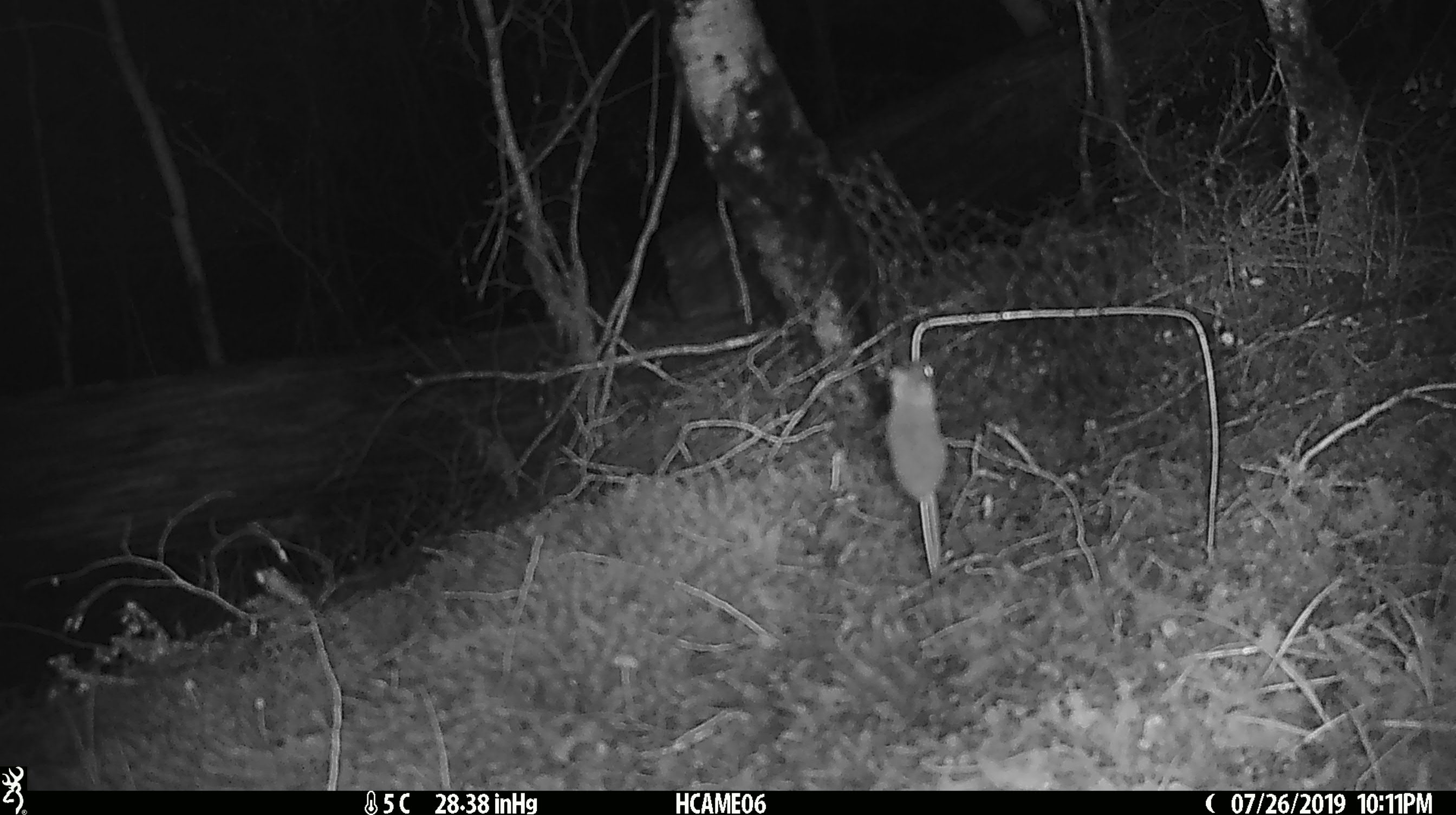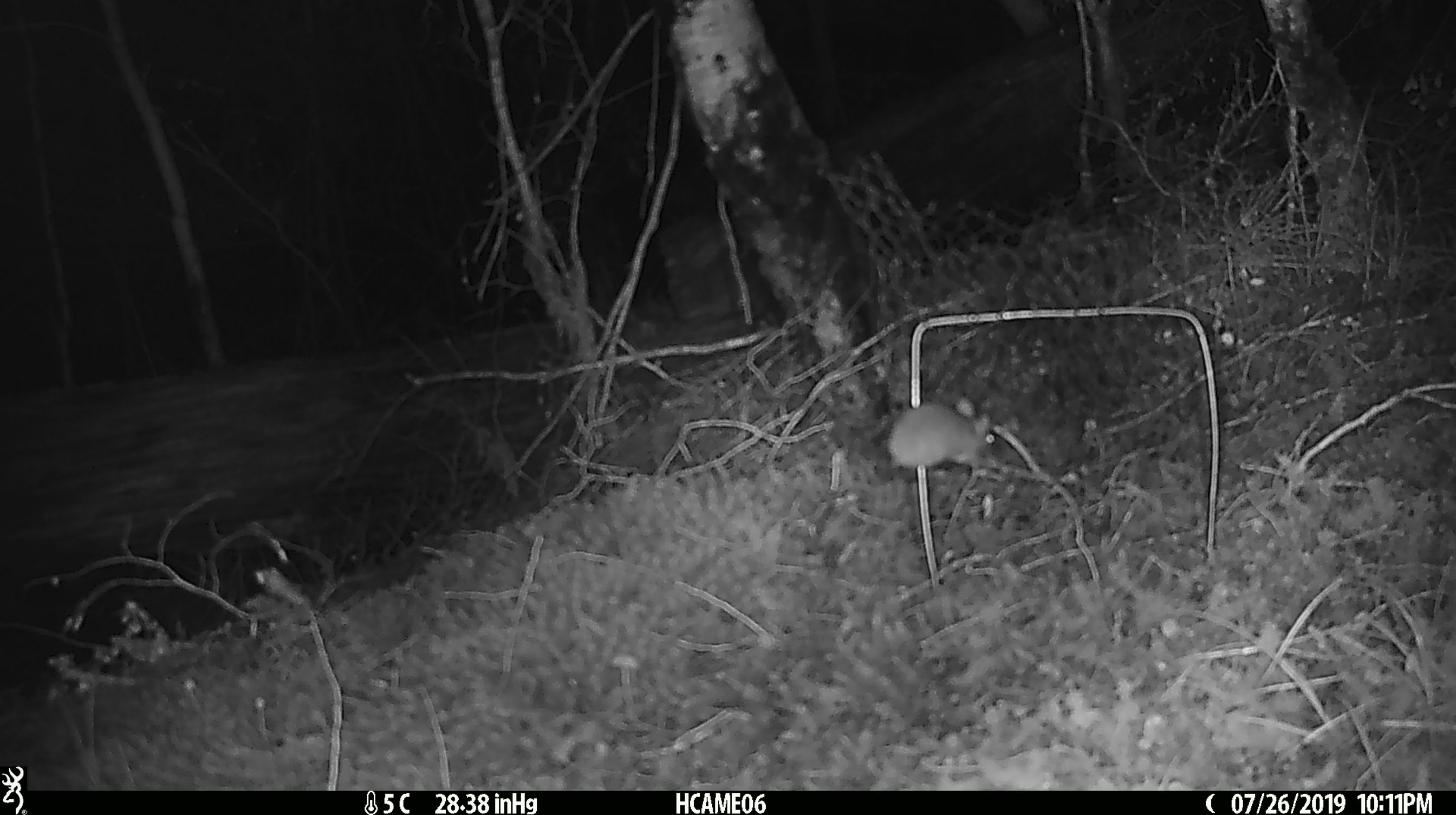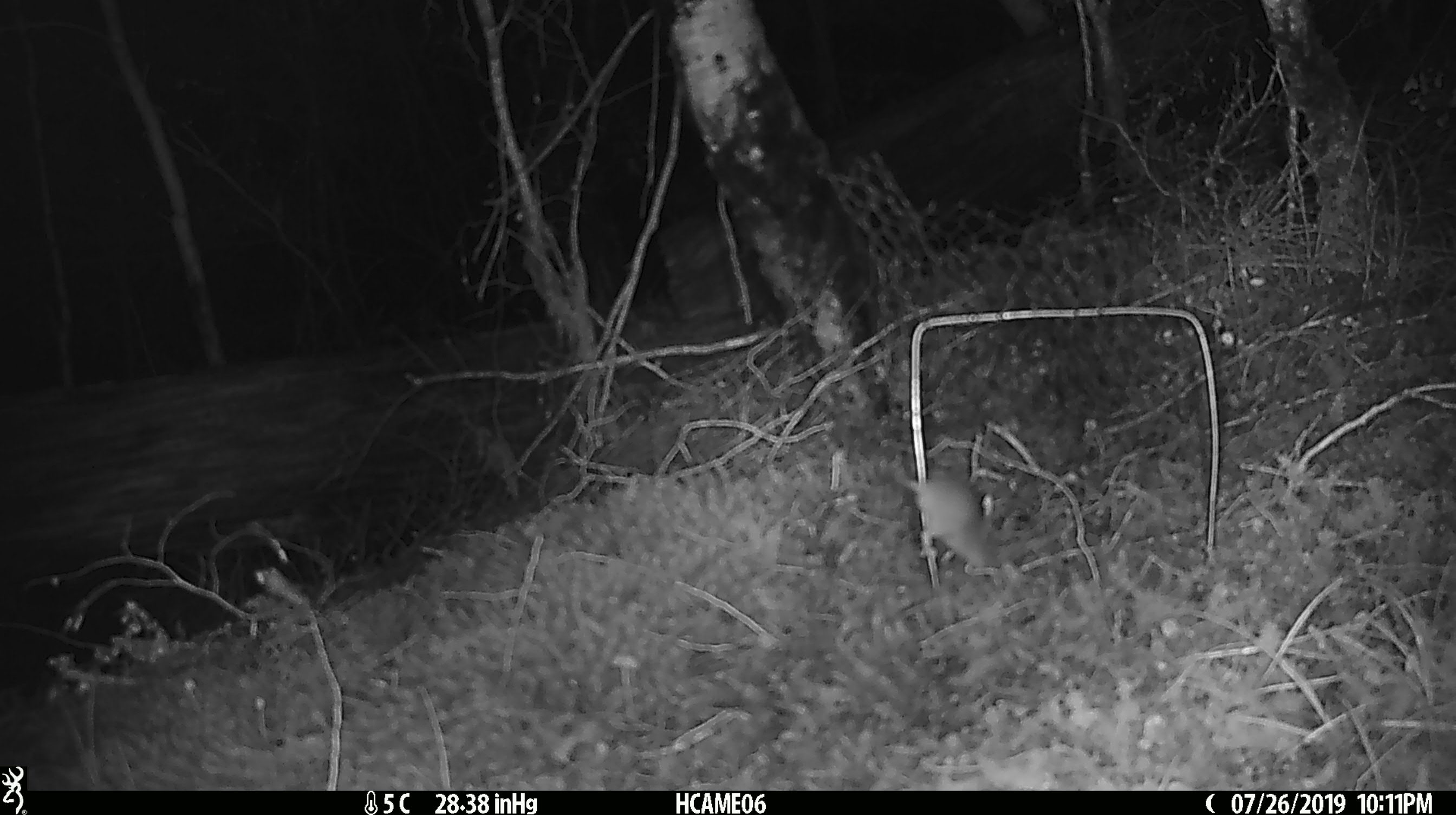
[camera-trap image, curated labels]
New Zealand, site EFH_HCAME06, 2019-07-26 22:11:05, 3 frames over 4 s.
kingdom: Animalia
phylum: Chordata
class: Mammalia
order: Rodentia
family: Muridae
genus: Mus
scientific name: Mus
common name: mouse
Mouse (Mus).